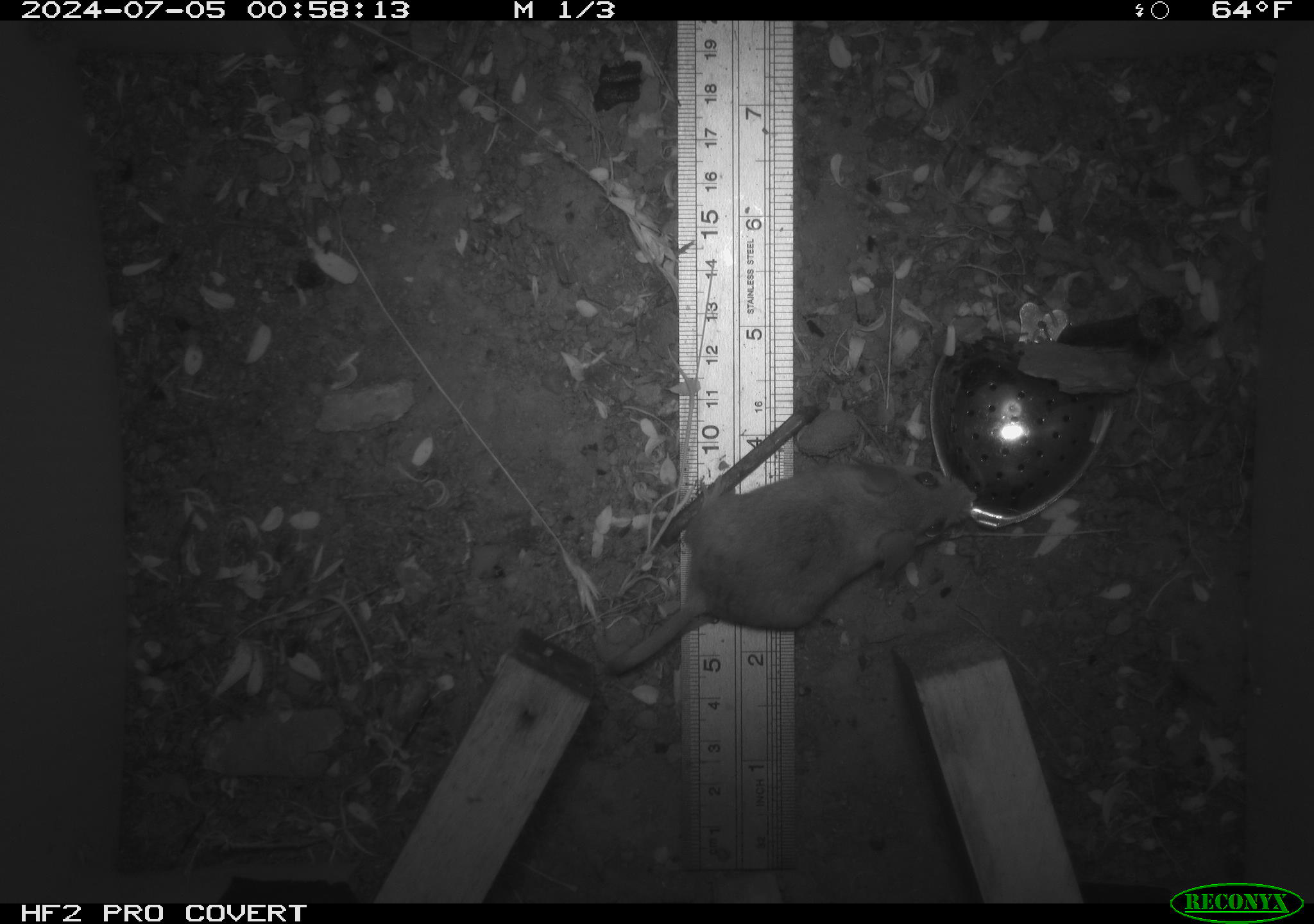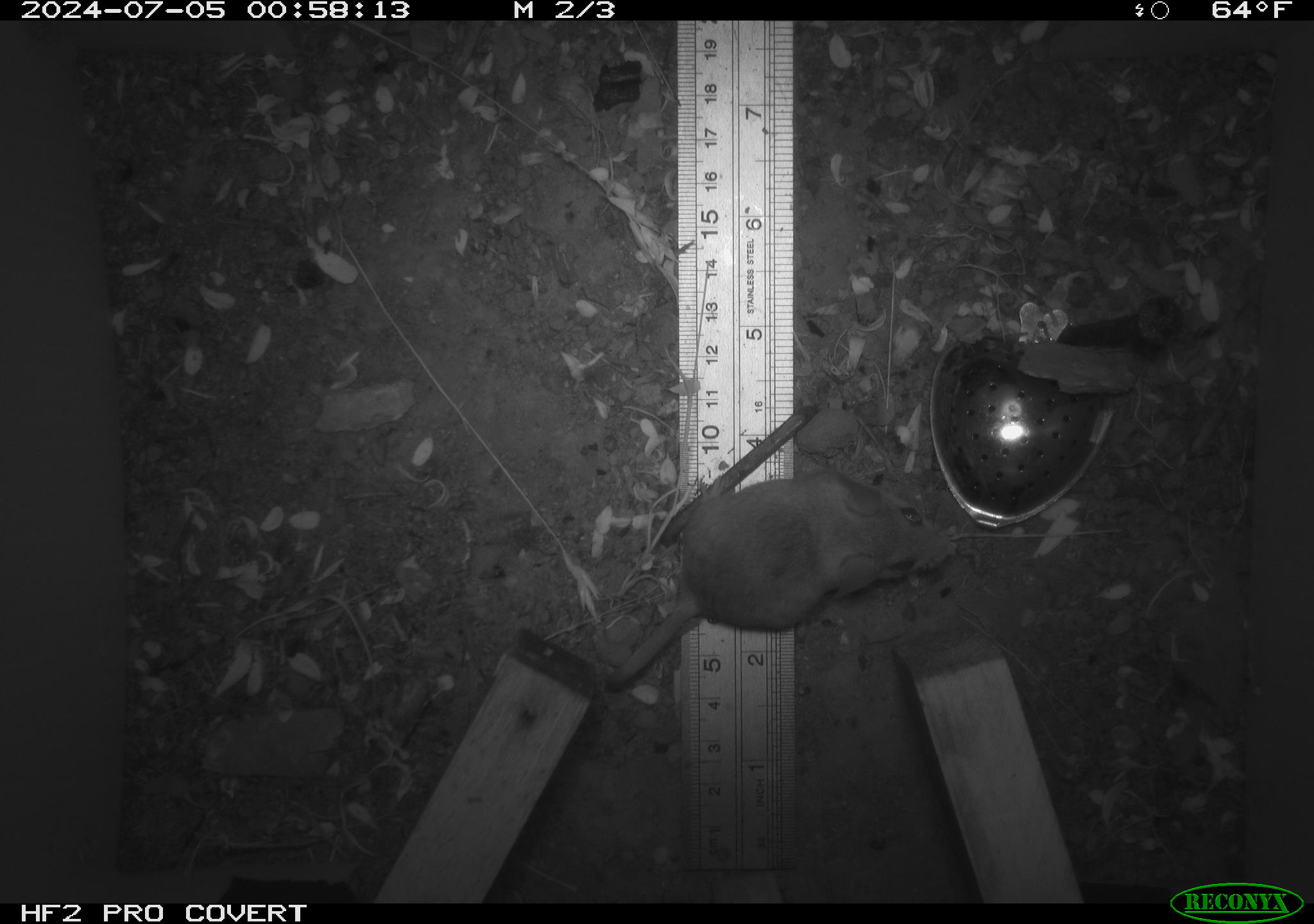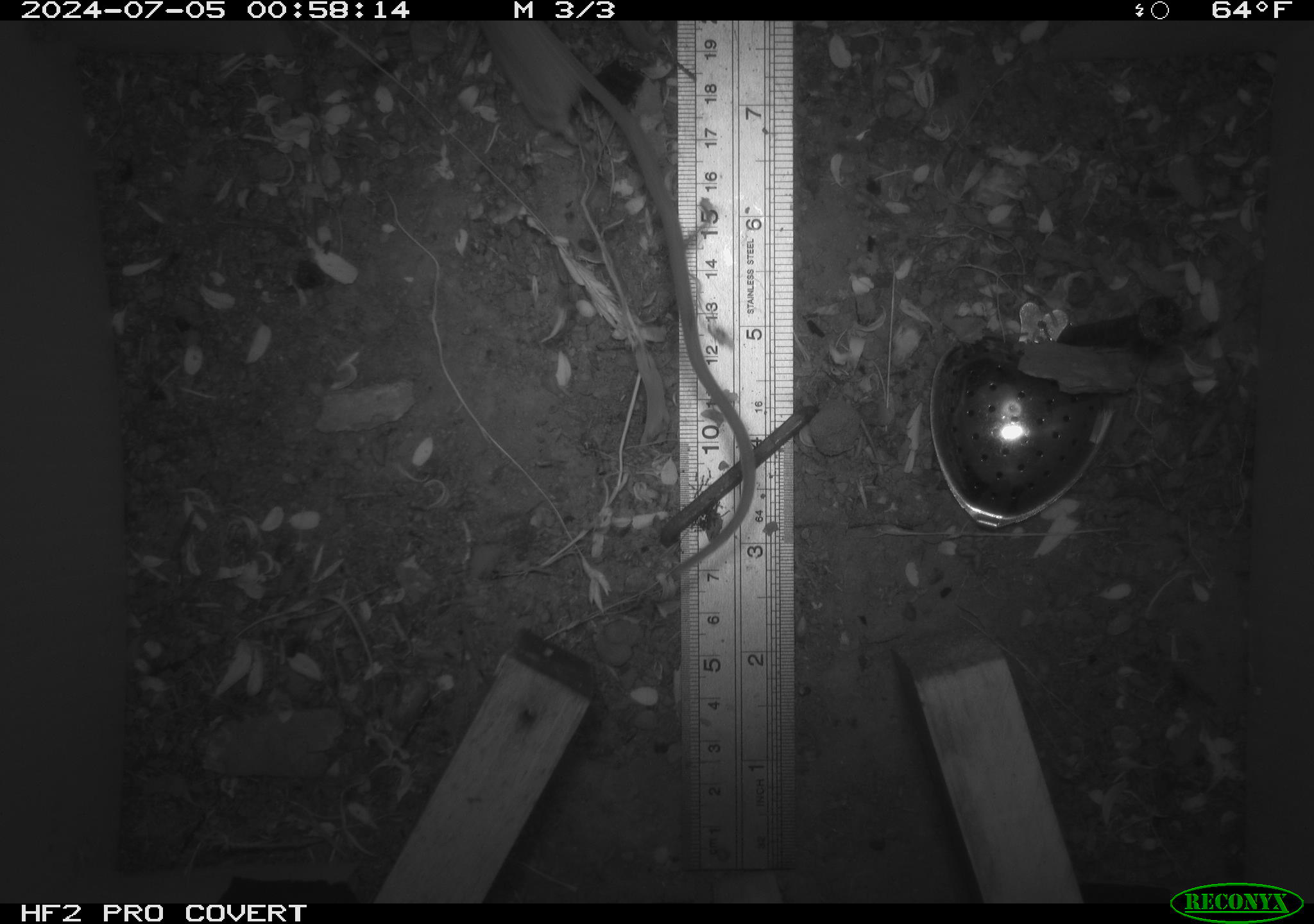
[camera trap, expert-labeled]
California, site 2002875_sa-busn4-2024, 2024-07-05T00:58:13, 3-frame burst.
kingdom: Animalia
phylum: Chordata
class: Mammalia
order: Rodentia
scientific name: Rodentia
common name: rodent